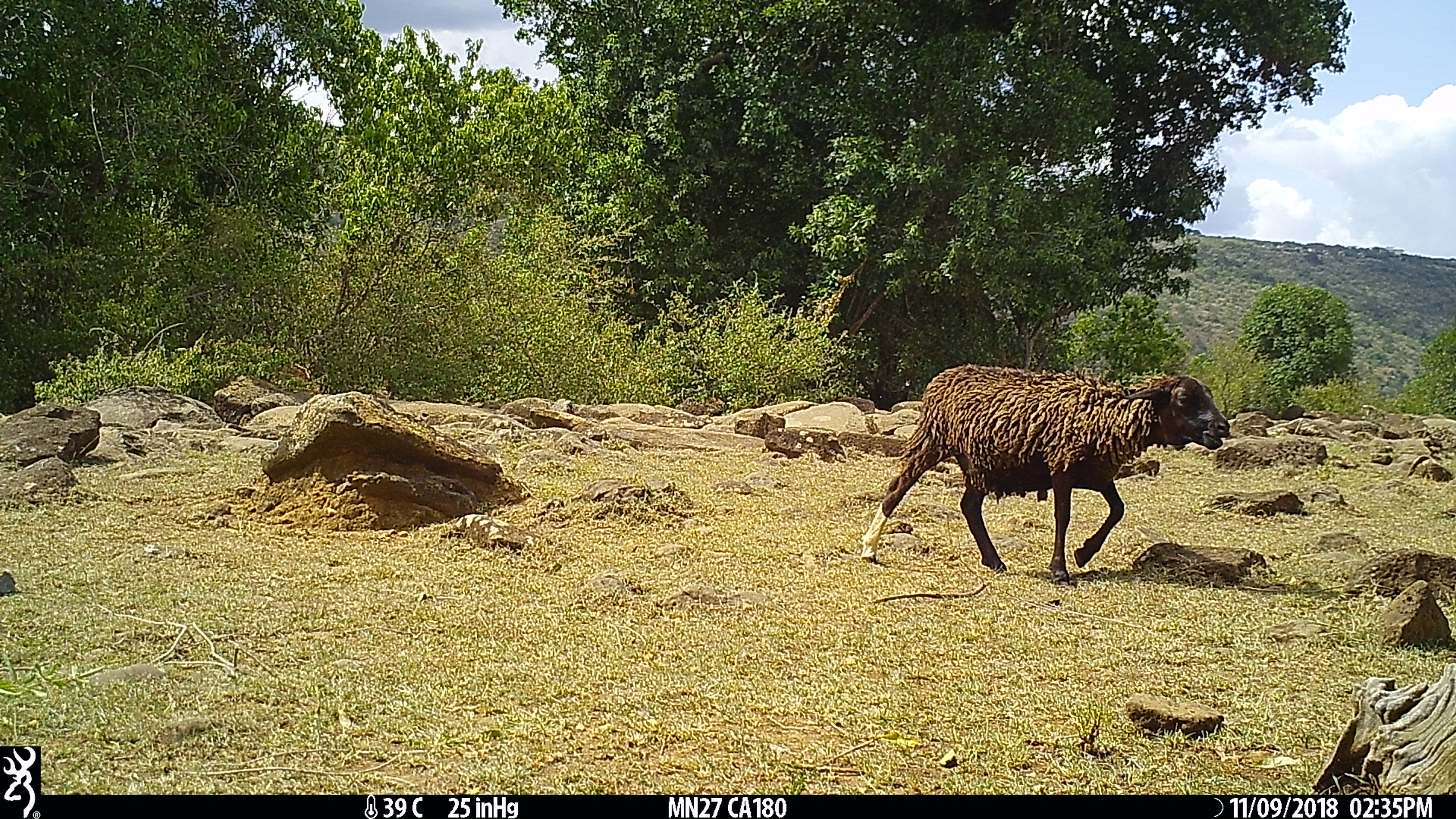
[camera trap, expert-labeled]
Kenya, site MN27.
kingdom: Animalia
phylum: Chordata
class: Mammalia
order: Artiodactyla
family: Bovidae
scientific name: Bovidae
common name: sheep or goat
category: shoat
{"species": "shoat (sheep or goat) (Bovidae)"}